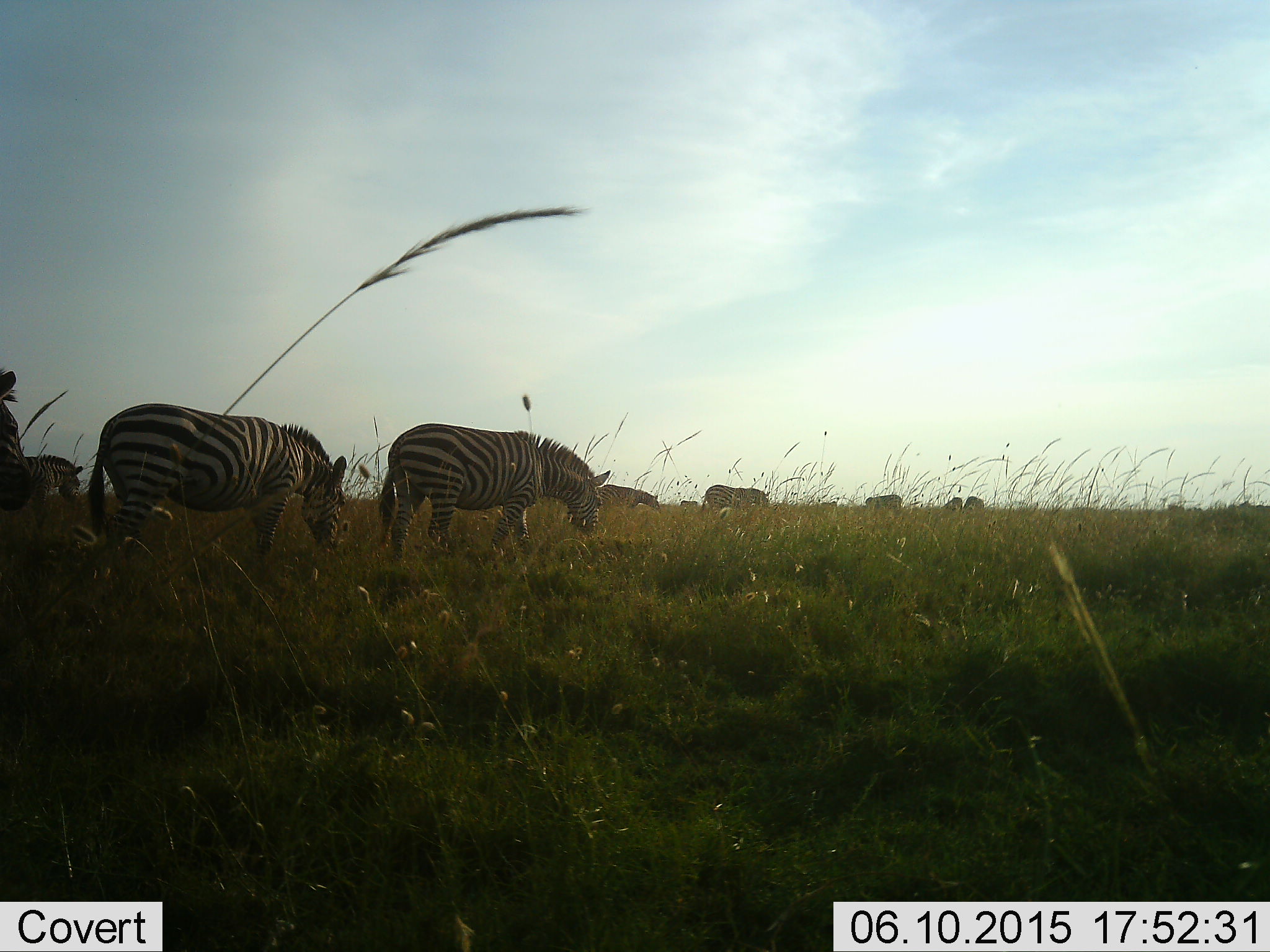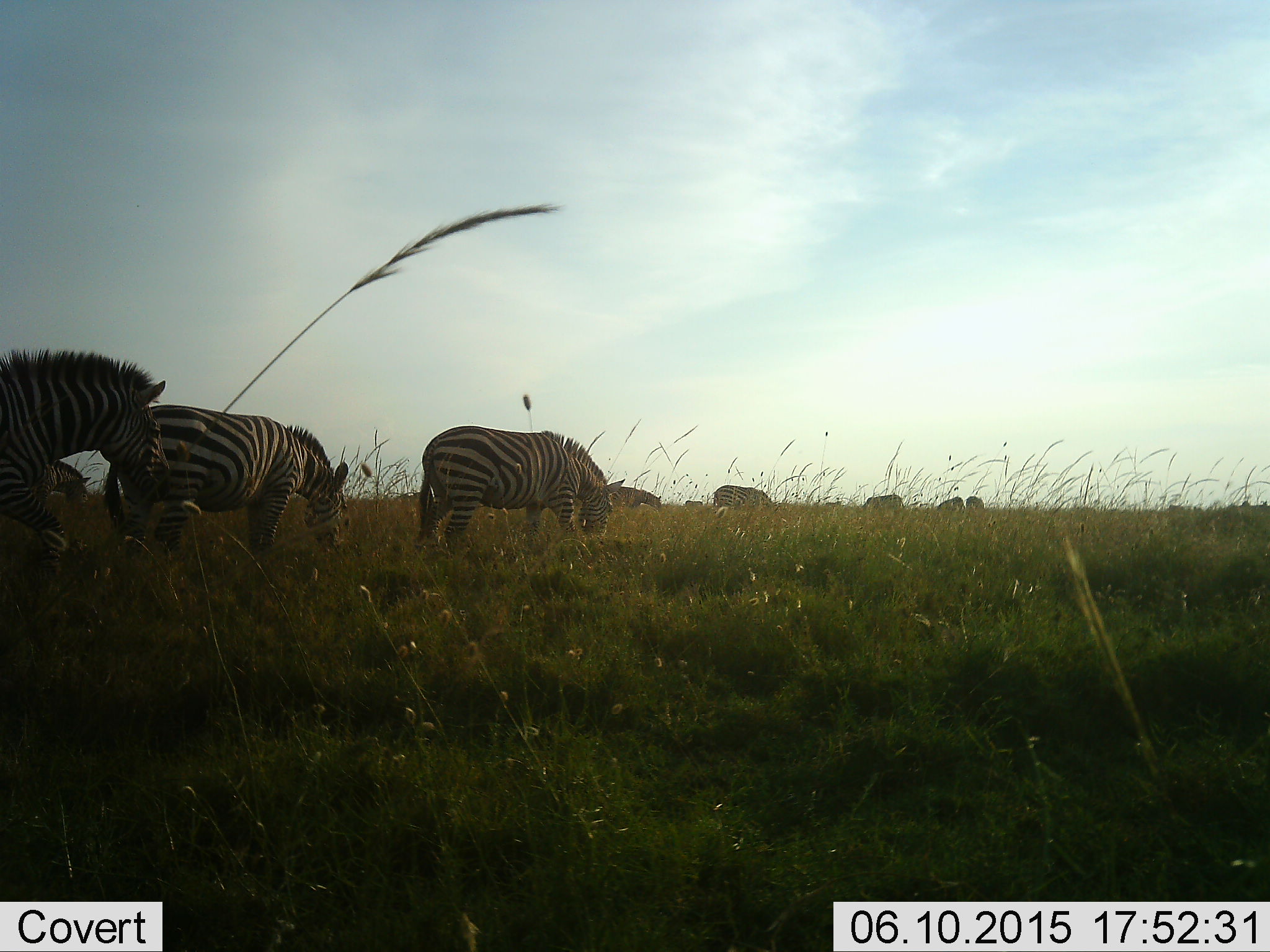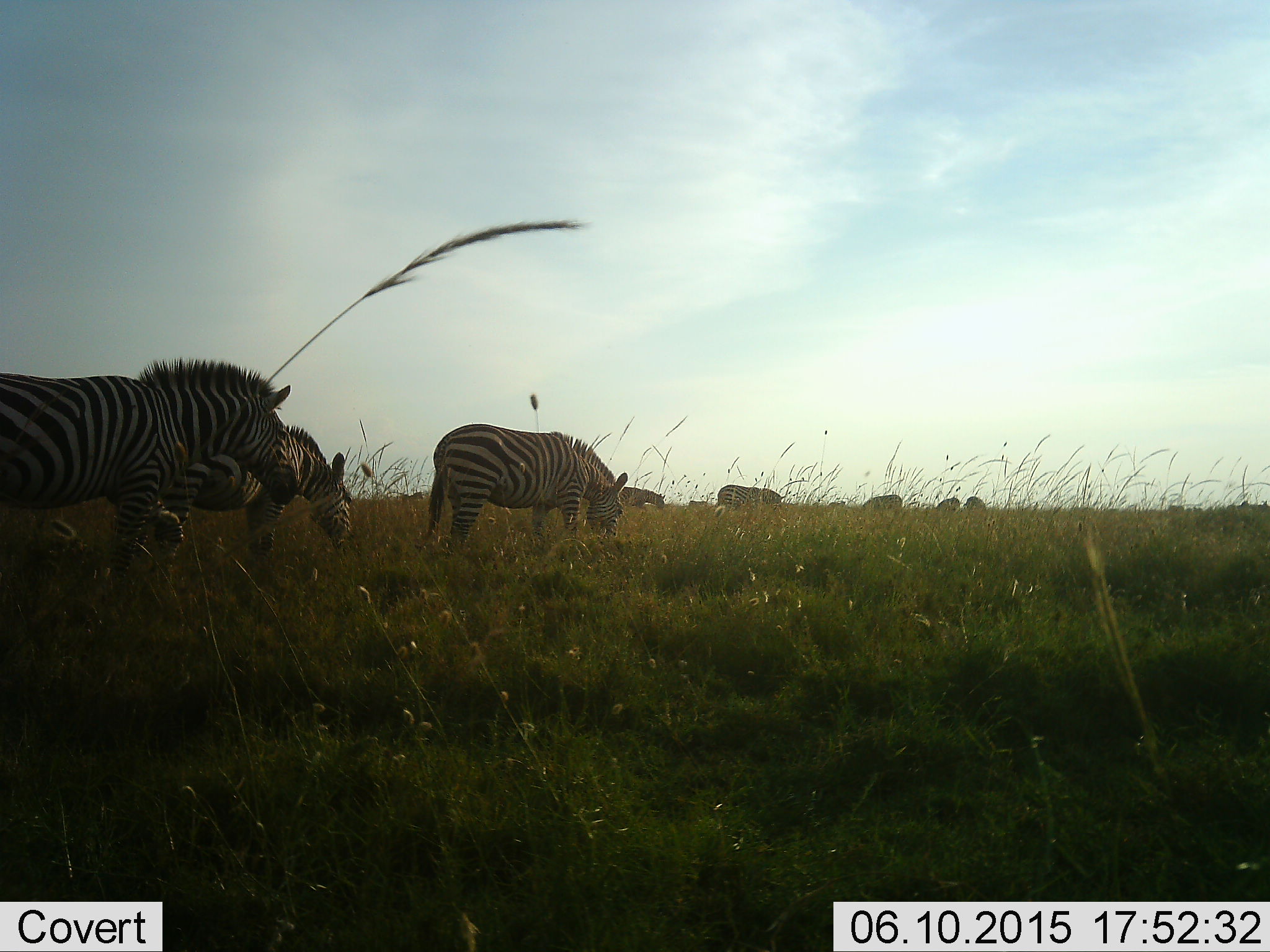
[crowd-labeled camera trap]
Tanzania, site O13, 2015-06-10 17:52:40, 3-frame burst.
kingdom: Animalia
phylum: Chordata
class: Mammalia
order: Perissodactyla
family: Equidae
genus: Equus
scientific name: Equus quagga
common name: plains zebra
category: zebra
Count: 9.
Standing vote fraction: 20%.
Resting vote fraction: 0%.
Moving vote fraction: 50%.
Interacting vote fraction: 0%.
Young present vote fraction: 0%.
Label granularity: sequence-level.